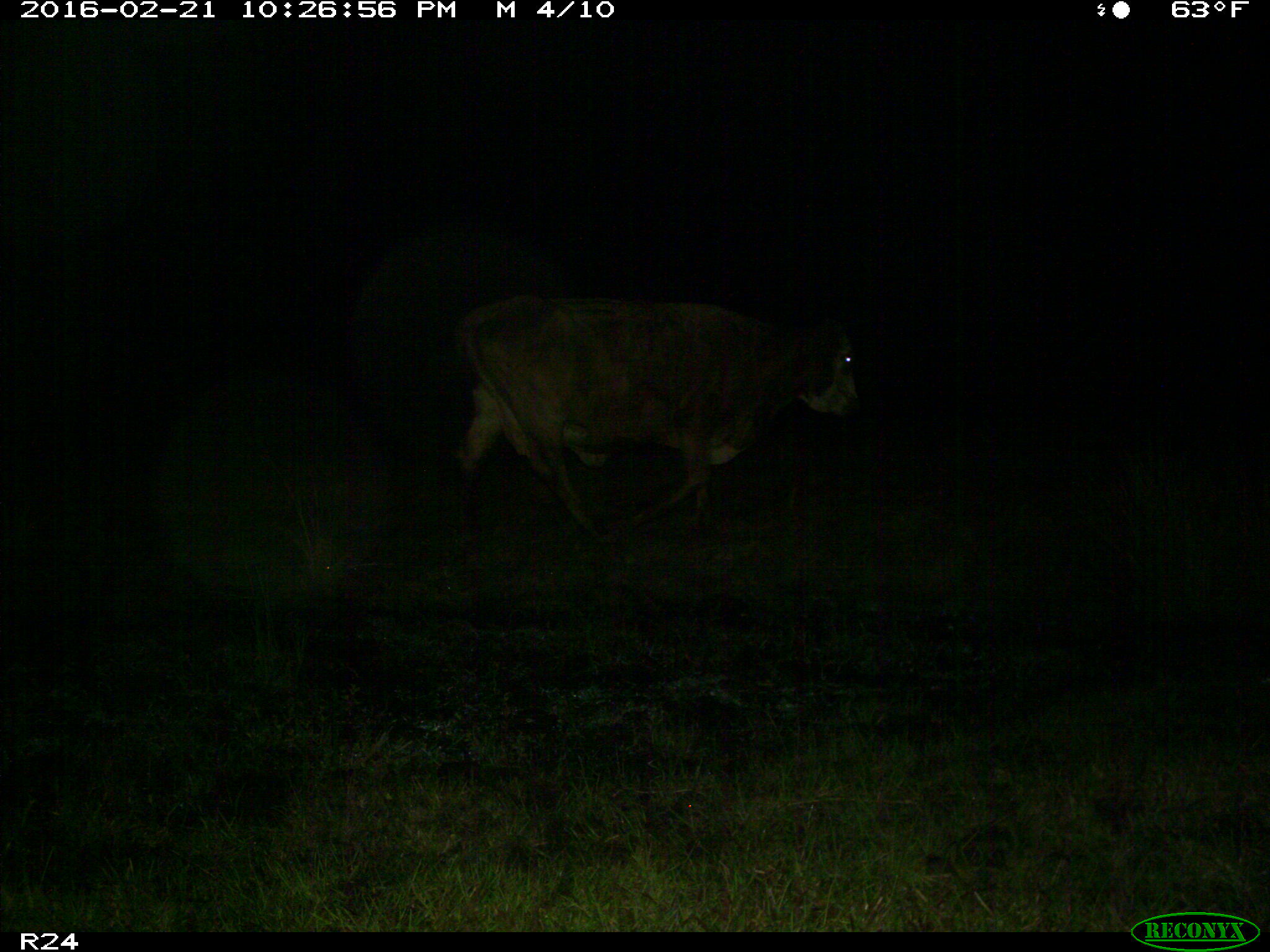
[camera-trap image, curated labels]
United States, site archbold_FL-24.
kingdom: Animalia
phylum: Chordata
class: Mammalia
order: Artiodactyla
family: Bovidae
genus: Bos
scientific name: Bos taurus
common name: domestic cow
Bos taurus (domestic cow).